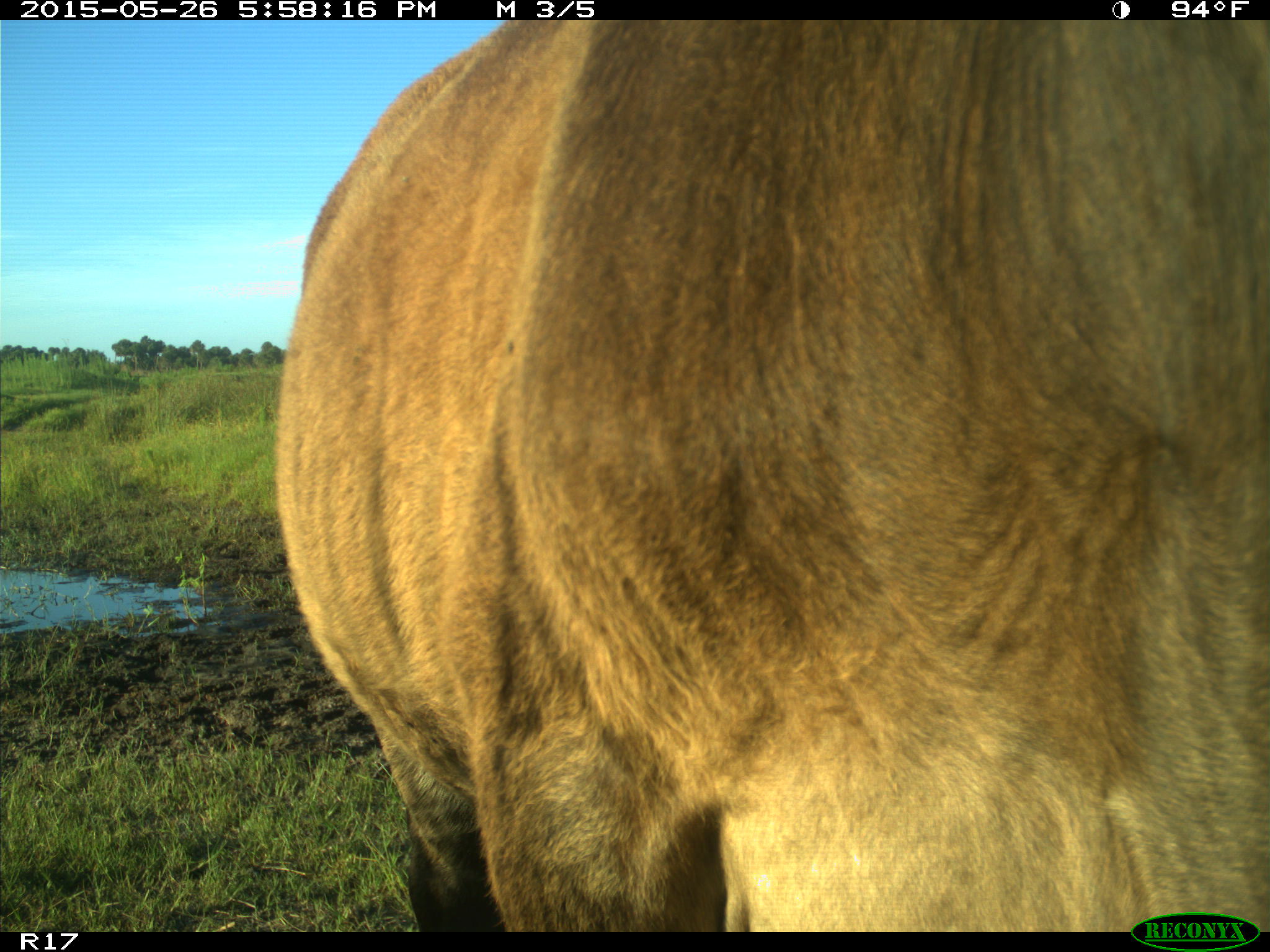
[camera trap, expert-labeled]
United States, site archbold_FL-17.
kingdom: Animalia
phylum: Chordata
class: Mammalia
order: Artiodactyla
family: Bovidae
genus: Bos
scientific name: Bos taurus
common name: domestic cow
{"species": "Bos taurus (domestic cow)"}